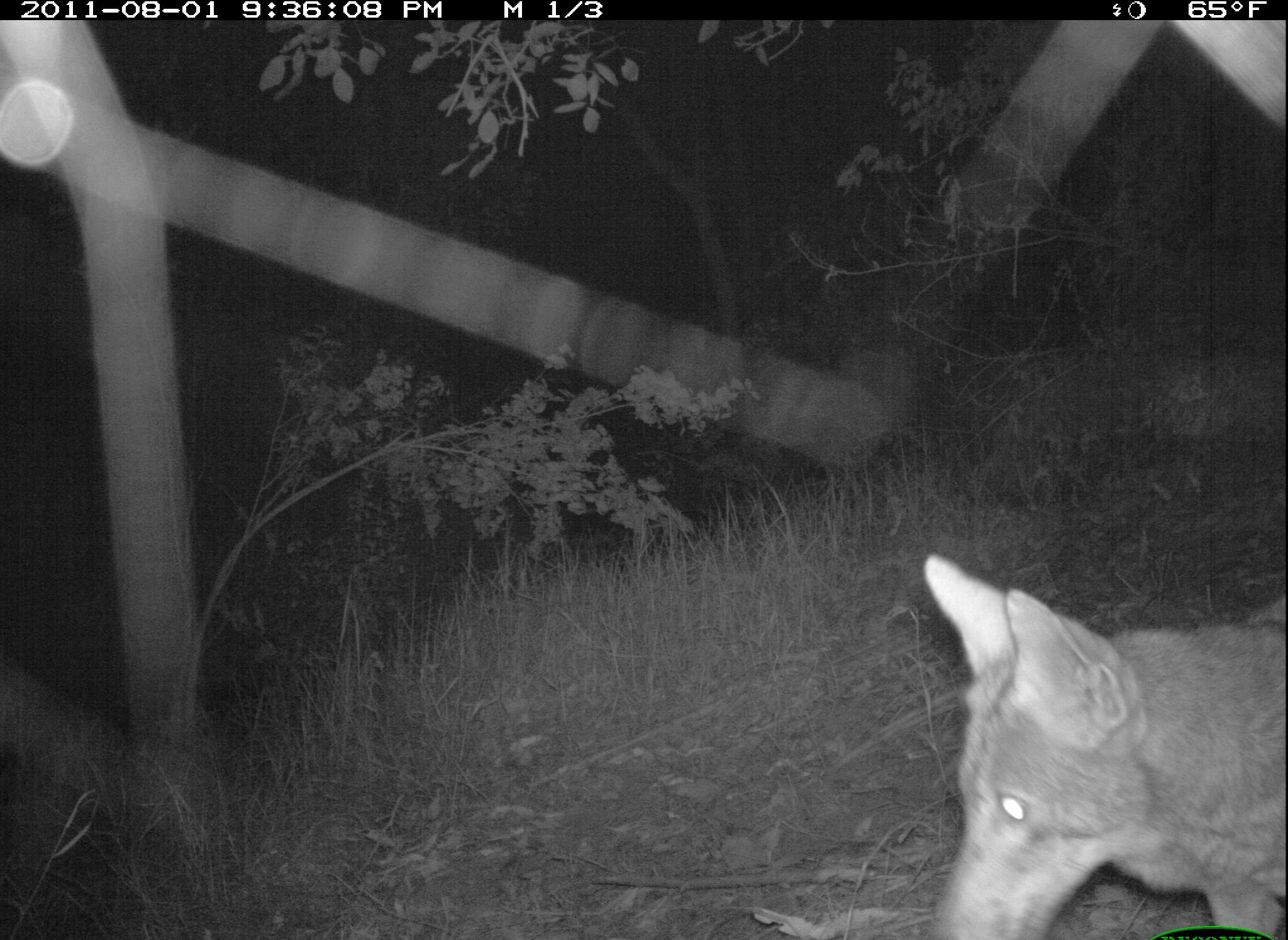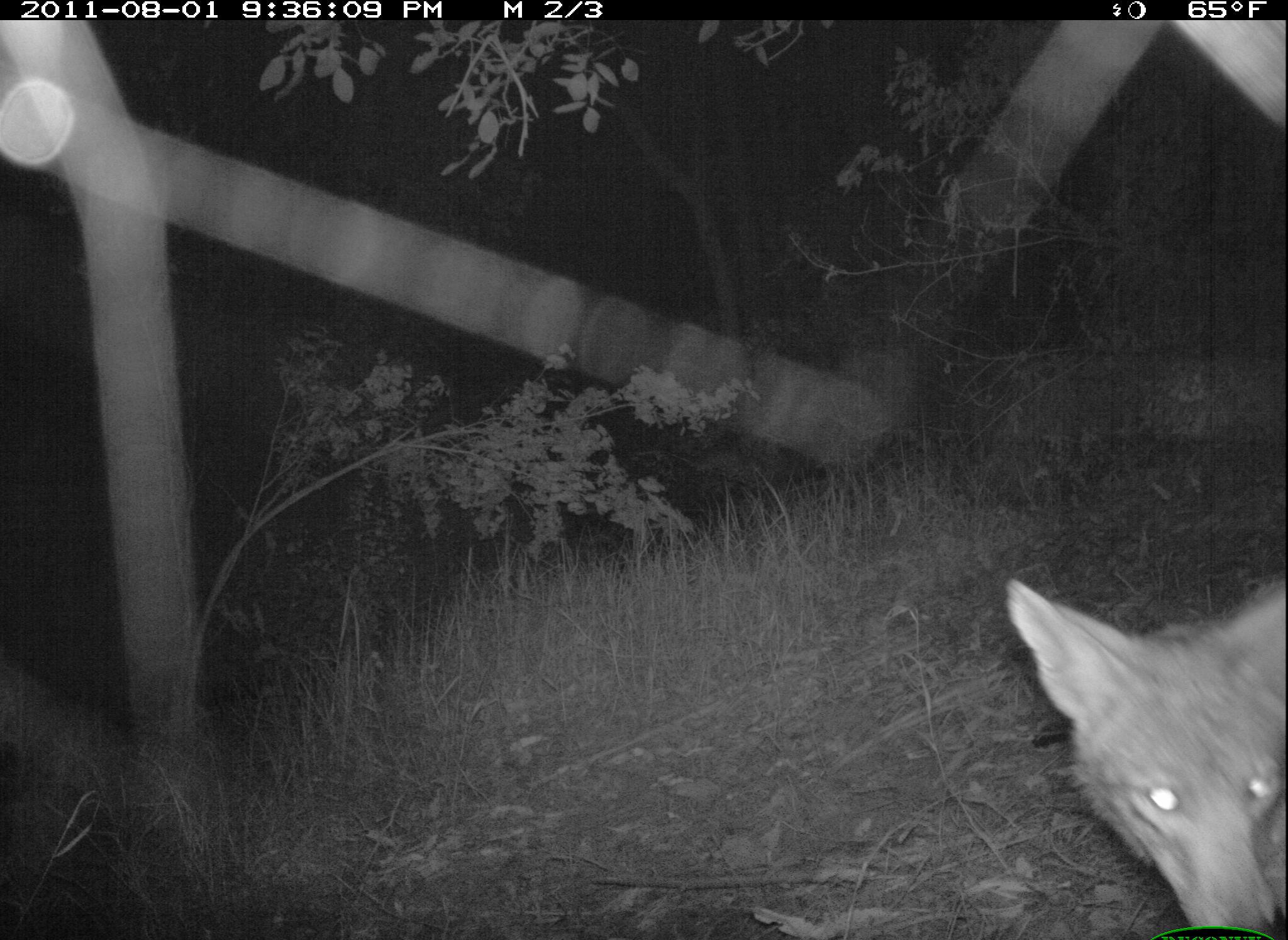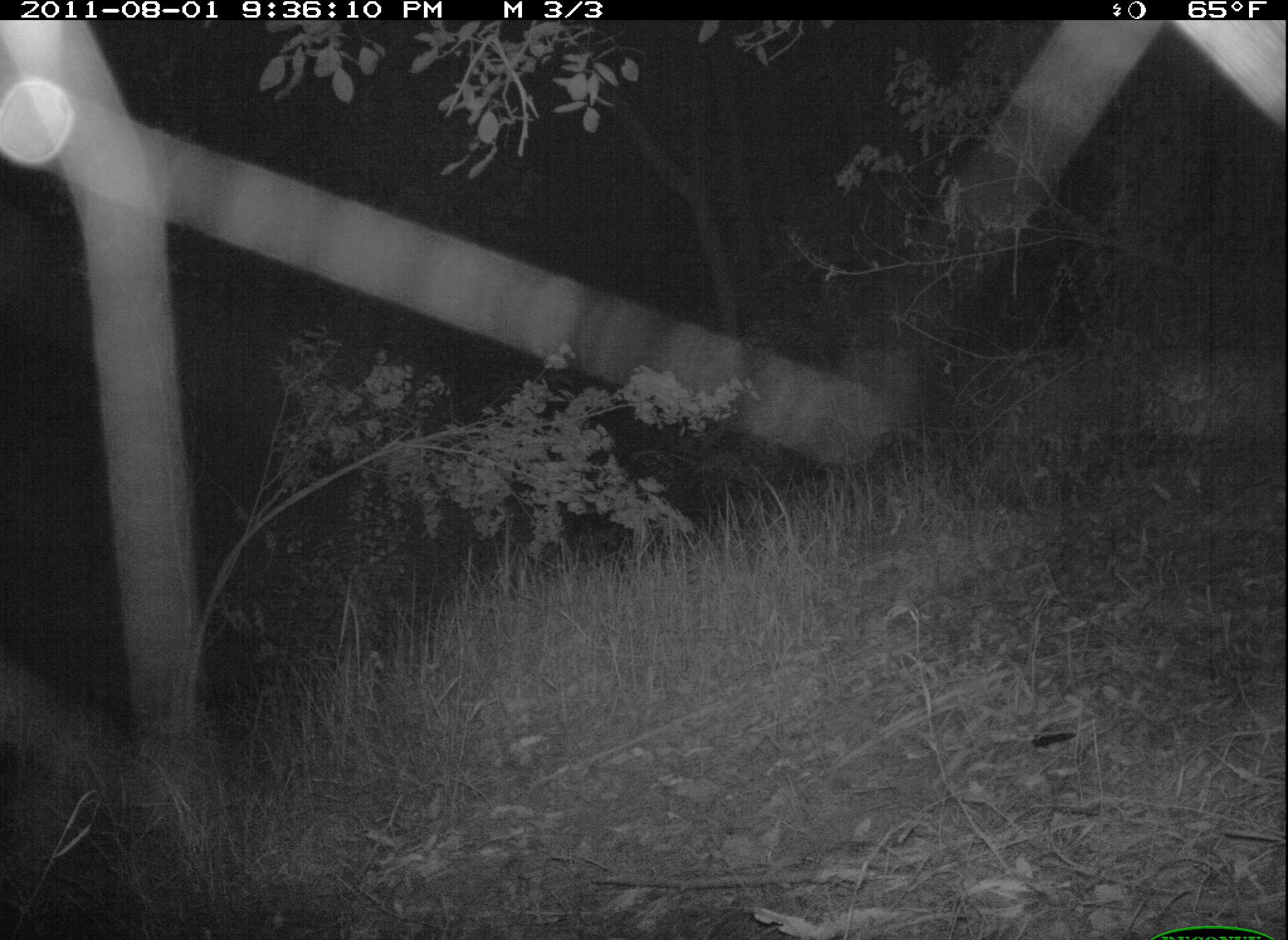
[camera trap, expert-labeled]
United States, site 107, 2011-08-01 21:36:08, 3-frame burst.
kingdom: Animalia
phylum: Chordata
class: Mammalia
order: Carnivora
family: Canidae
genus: Canis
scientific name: Canis latrans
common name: coyote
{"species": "coyote (Canis latrans)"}